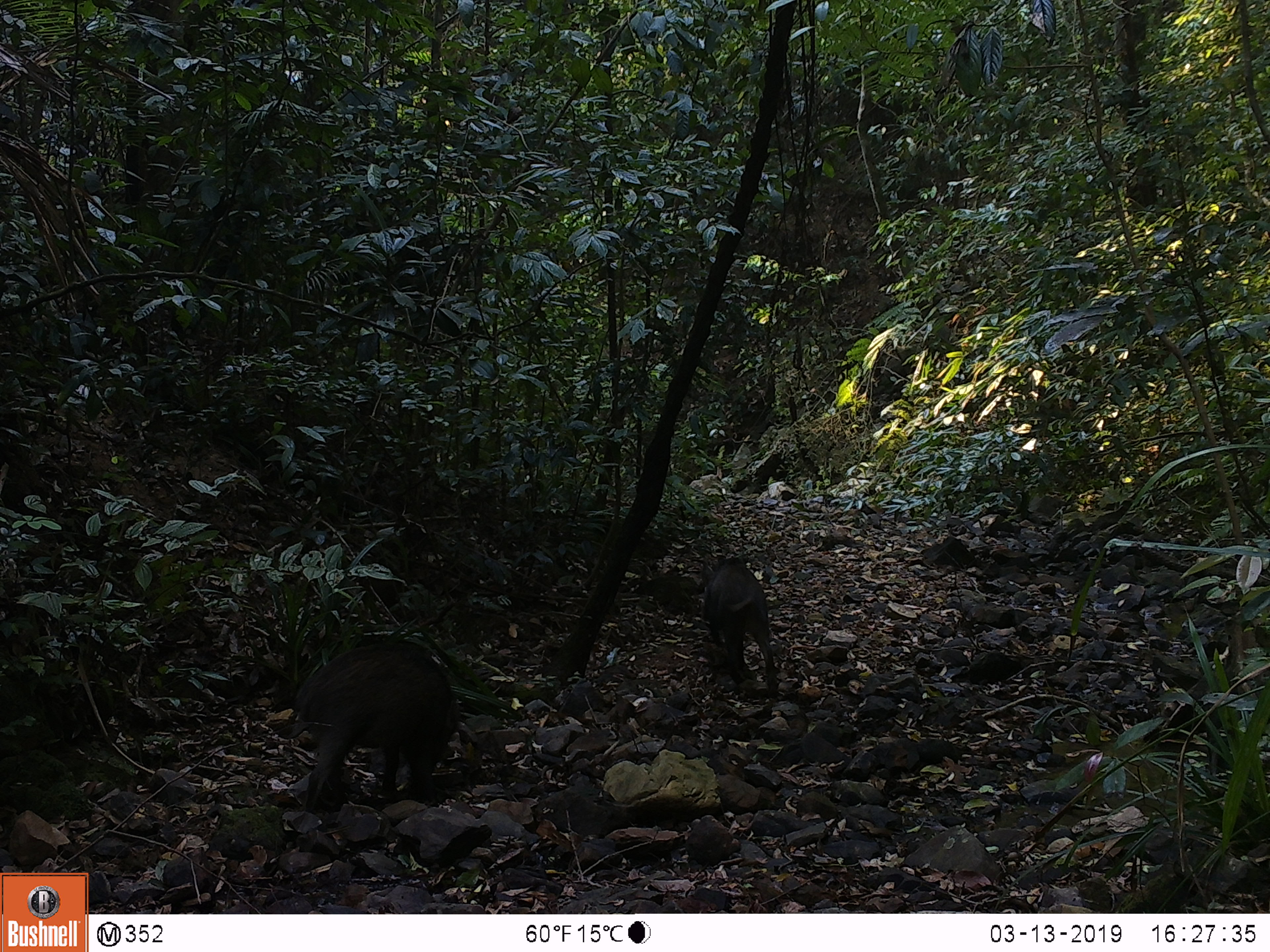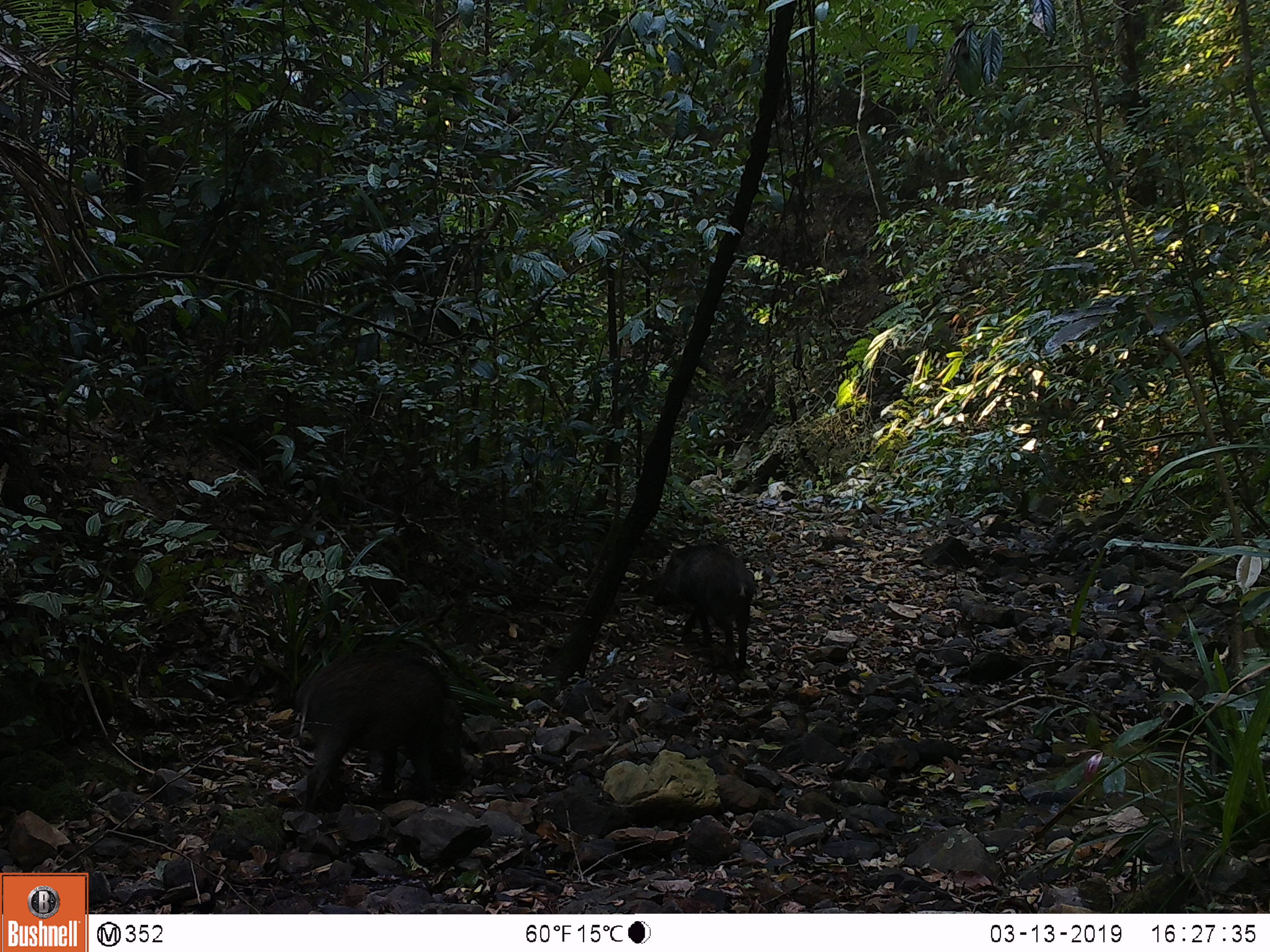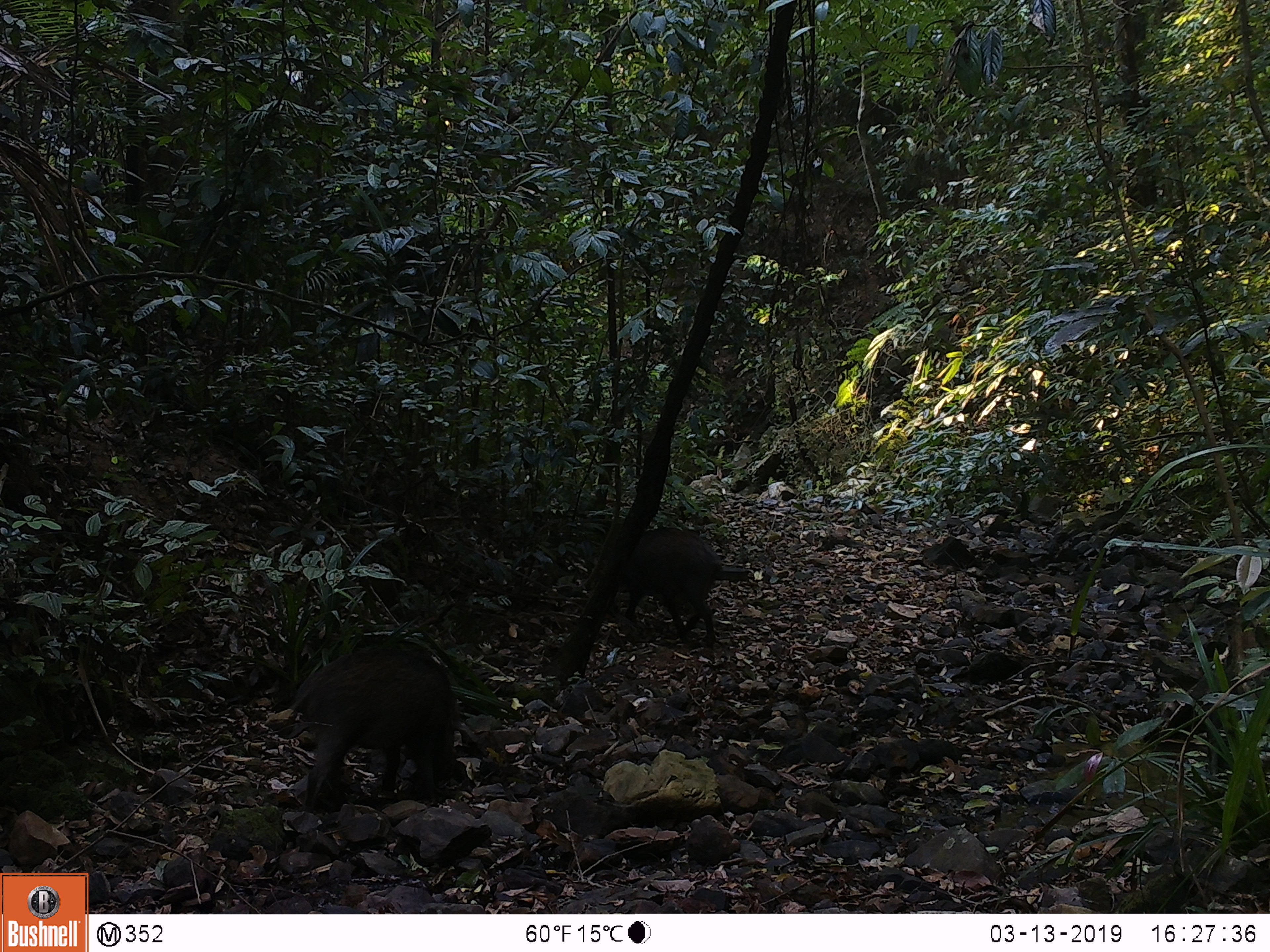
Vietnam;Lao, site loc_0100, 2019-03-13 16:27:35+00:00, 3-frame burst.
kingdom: Animalia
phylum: Chordata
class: Mammalia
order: Artiodactyla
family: Suidae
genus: Sus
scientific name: Sus scrofa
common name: eurasian wild pig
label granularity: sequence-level